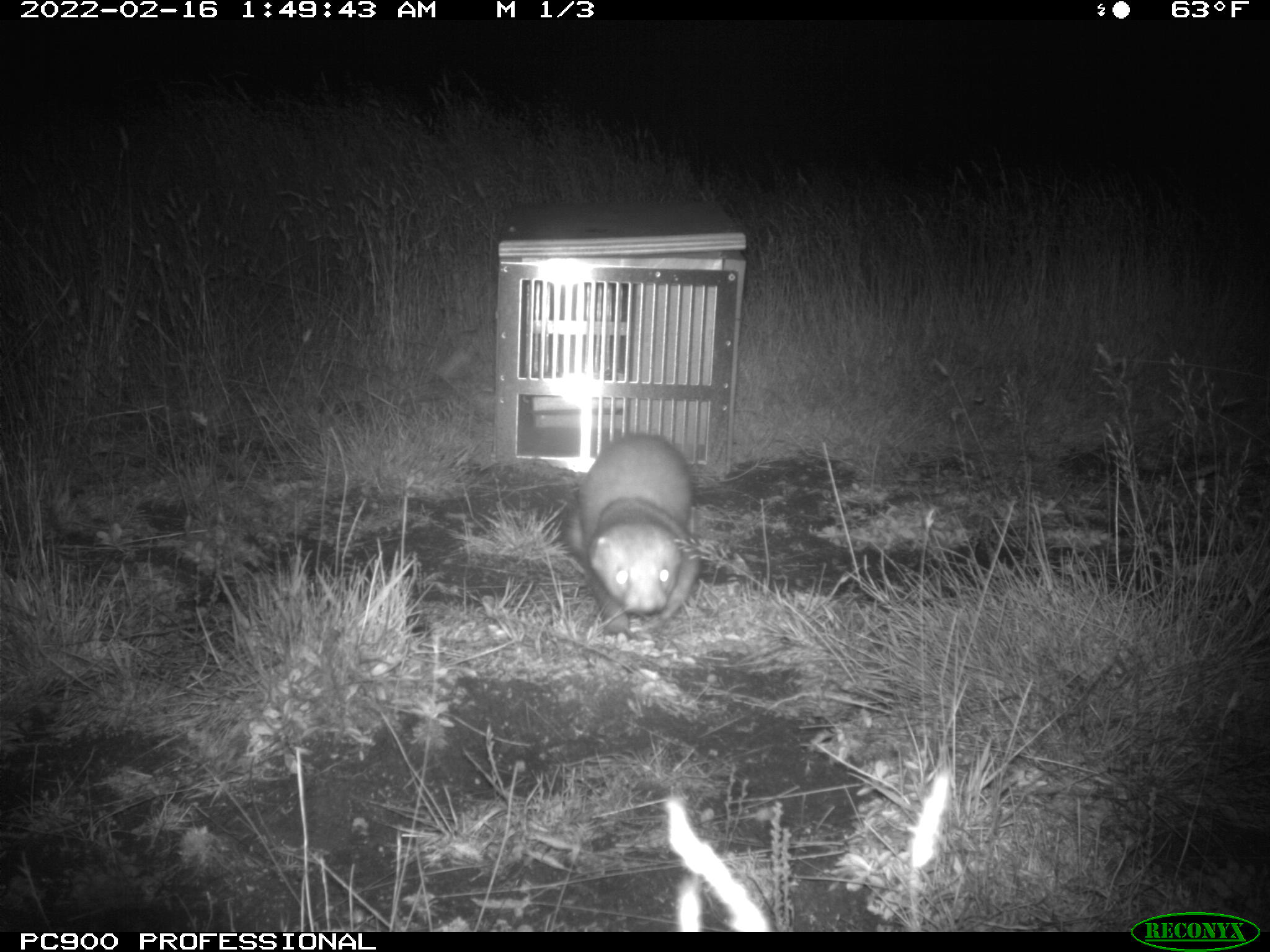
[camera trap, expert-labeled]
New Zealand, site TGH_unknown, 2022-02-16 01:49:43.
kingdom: Animalia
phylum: Chordata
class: Mammalia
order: Carnivora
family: Mustelidae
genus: Mustela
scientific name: Mustela furo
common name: ferret